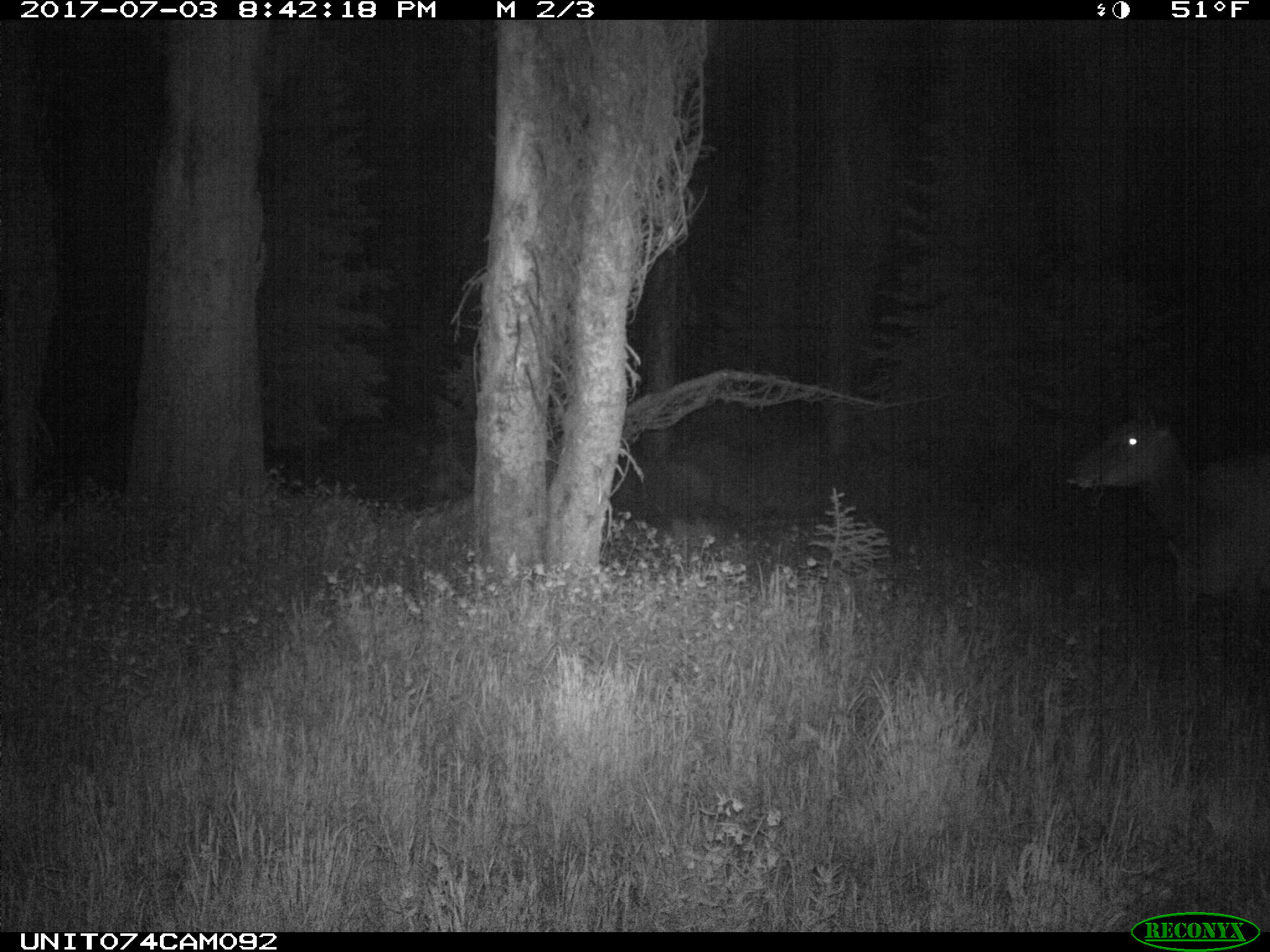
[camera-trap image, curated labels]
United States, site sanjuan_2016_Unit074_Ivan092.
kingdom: Animalia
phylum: Chordata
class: Mammalia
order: Artiodactyla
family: Cervidae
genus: Cervus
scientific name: Cervus elaphus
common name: red deer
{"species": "Cervus elaphus (red deer)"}